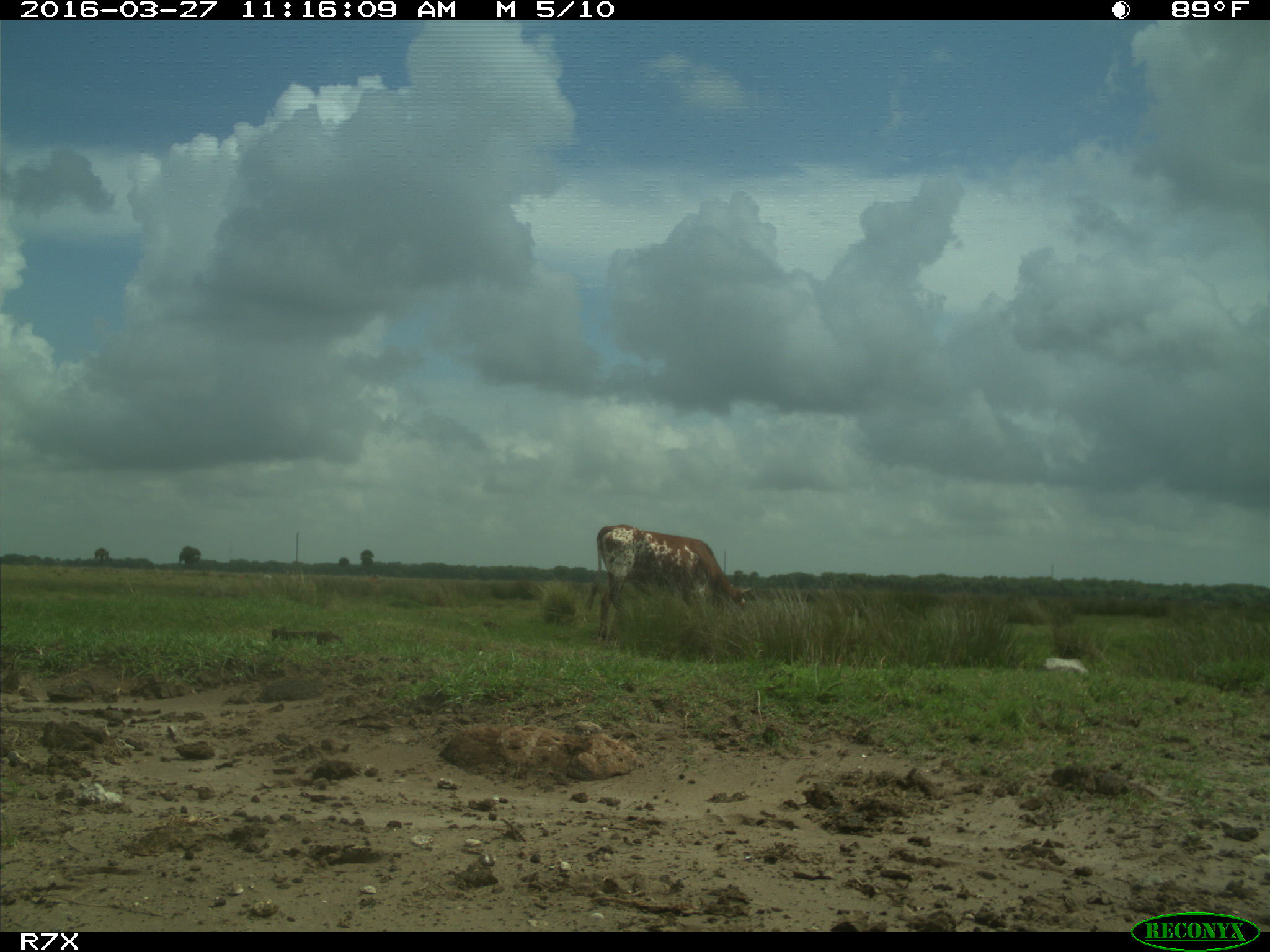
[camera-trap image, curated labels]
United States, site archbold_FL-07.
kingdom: Animalia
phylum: Chordata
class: Mammalia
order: Artiodactyla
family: Bovidae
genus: Bos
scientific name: Bos taurus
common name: domestic cow